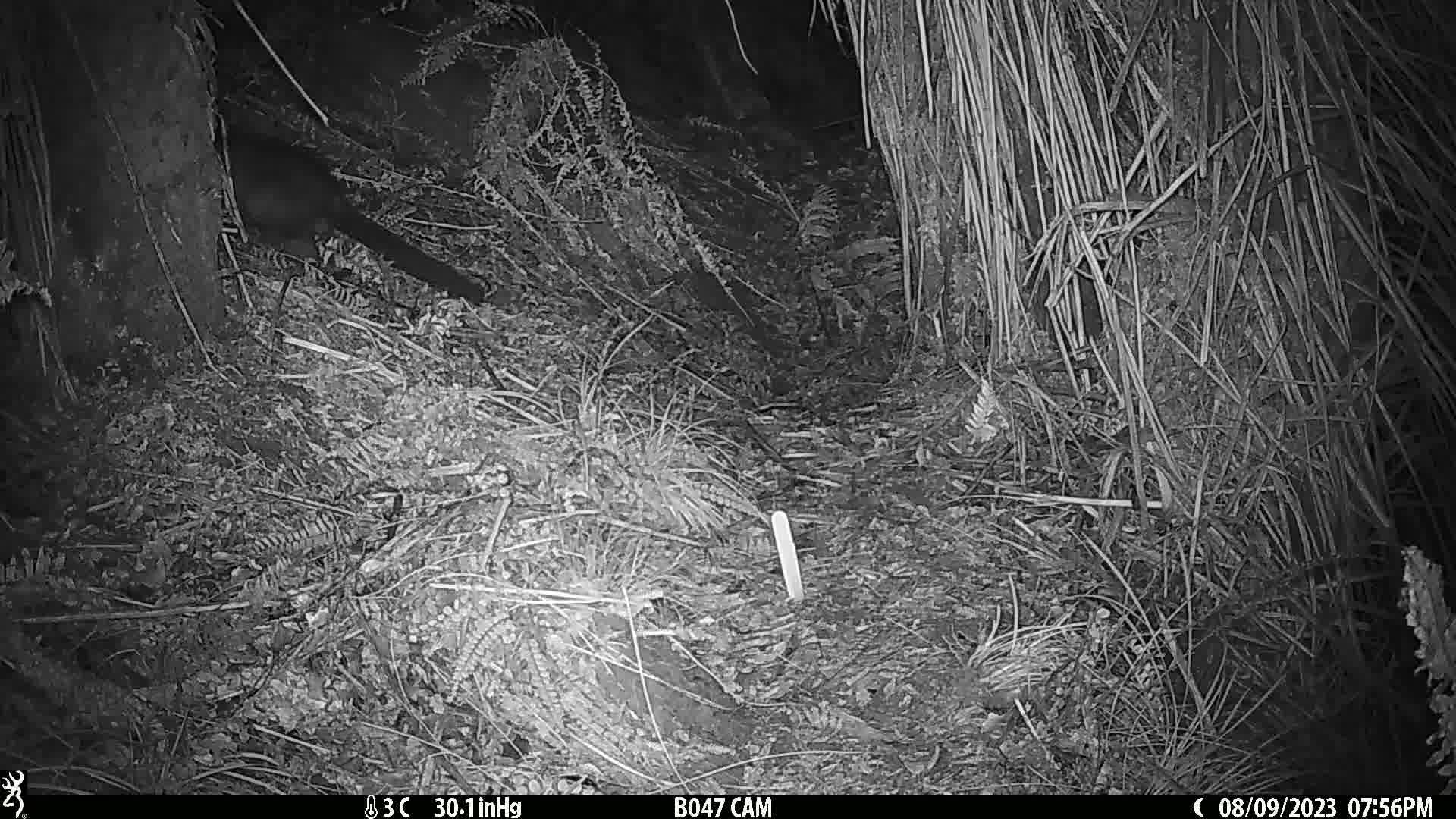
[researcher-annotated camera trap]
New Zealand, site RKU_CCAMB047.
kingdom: Animalia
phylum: Chordata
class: Mammalia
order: Diprotodontia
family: Phalangeridae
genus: Trichosurus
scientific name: Trichosurus vulpecula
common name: common brushtail possum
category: possum